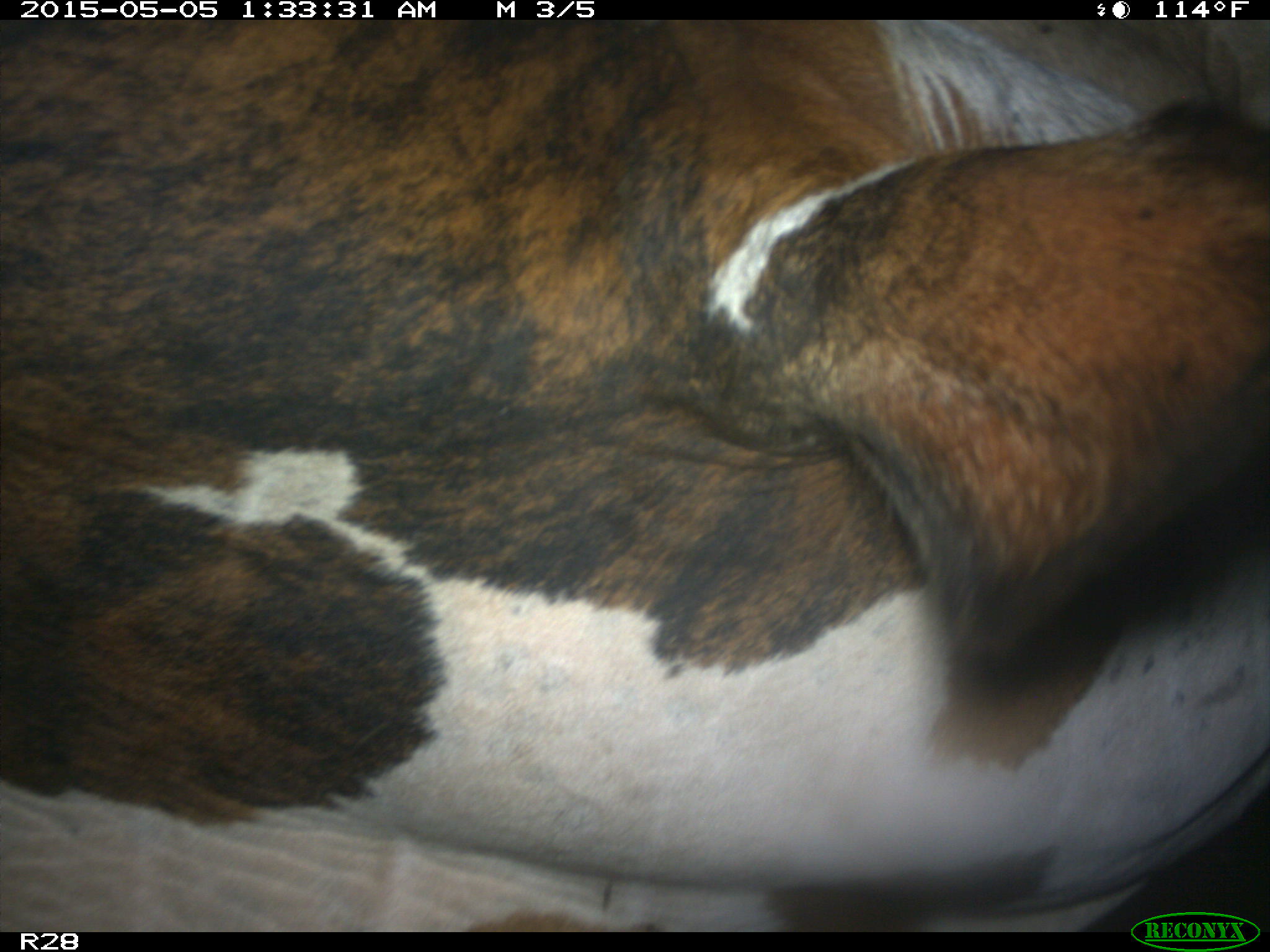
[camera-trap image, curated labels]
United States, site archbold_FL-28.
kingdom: Animalia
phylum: Chordata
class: Mammalia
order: Artiodactyla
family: Bovidae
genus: Bos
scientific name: Bos taurus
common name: domestic cow